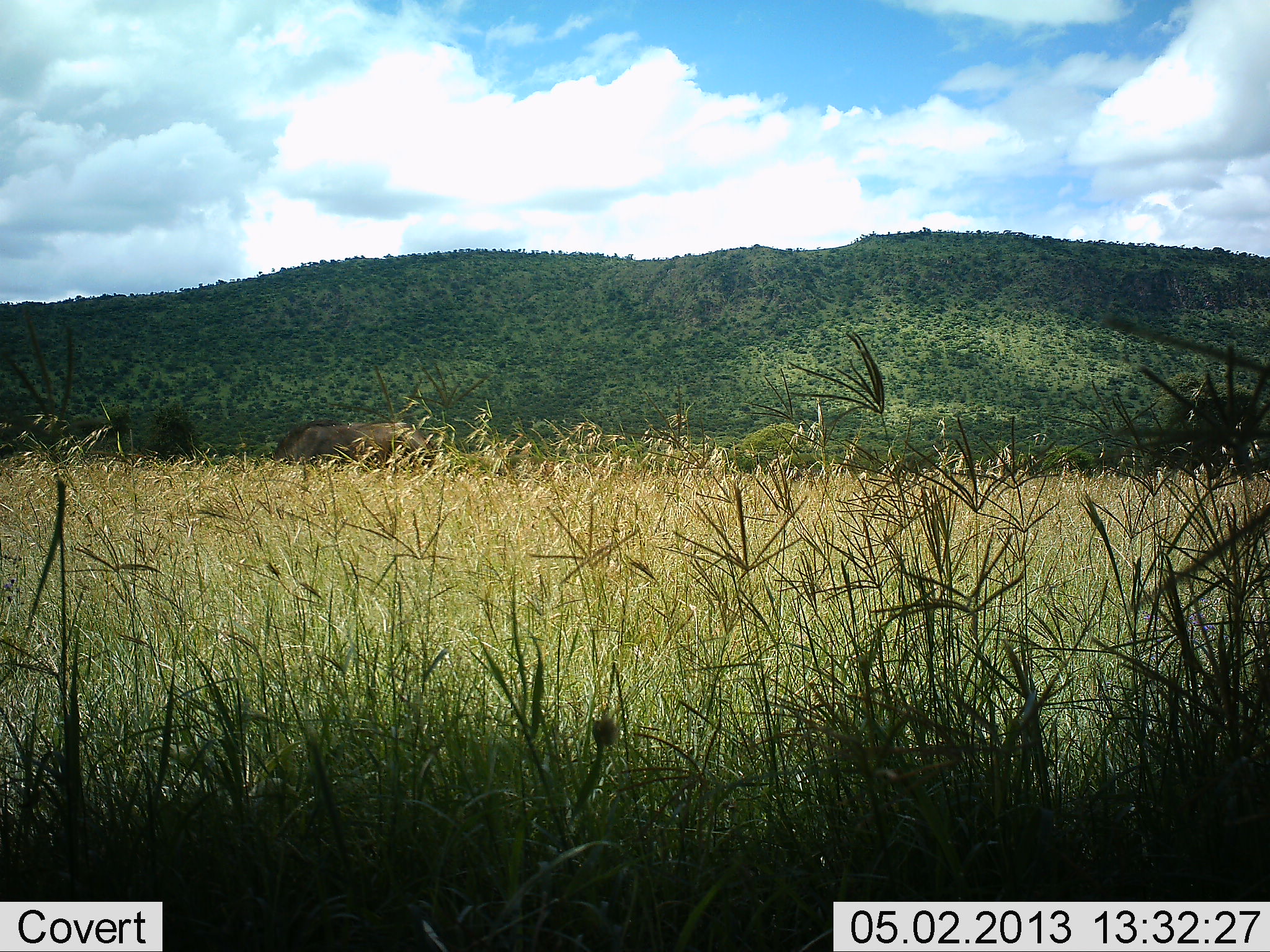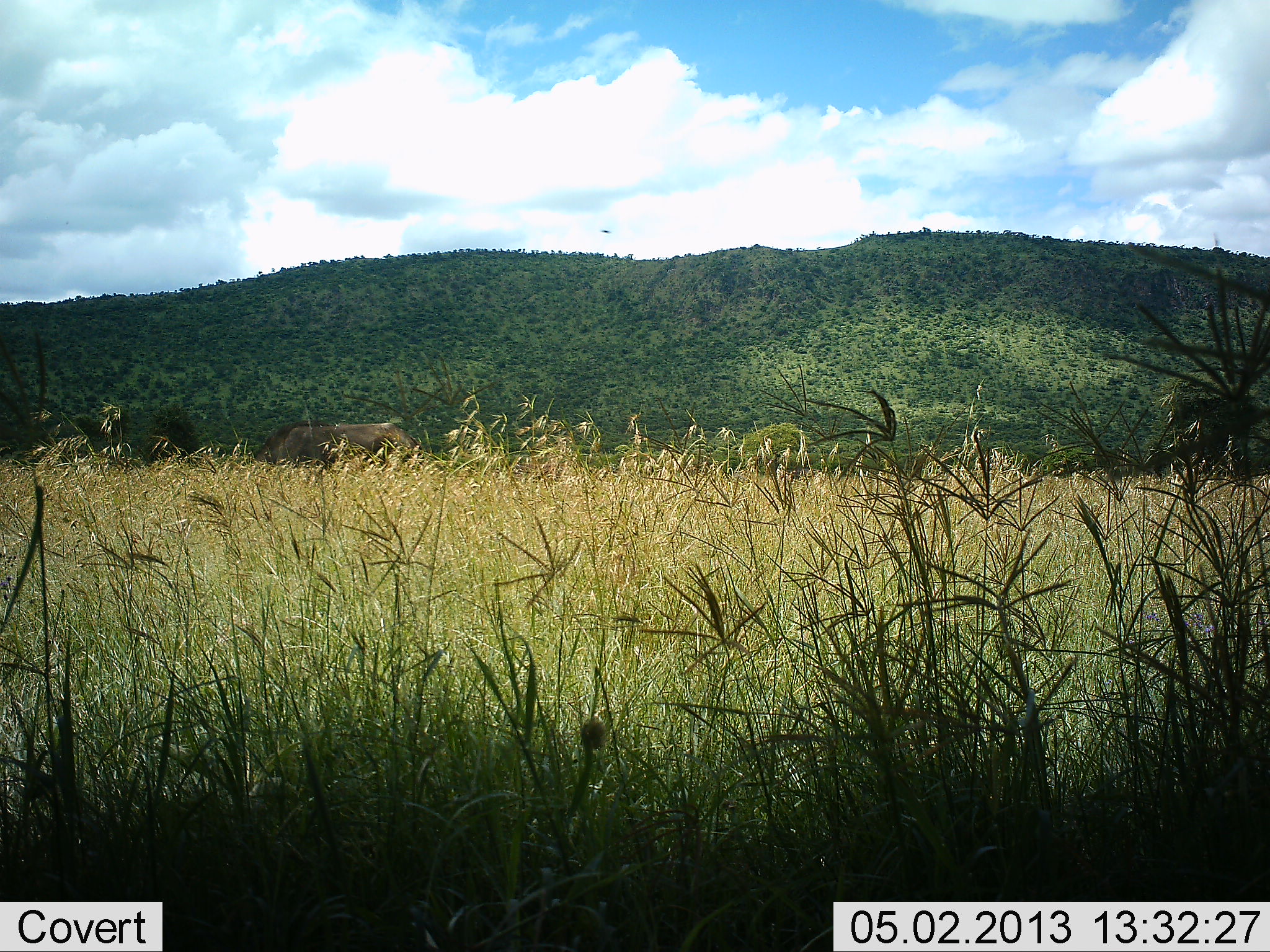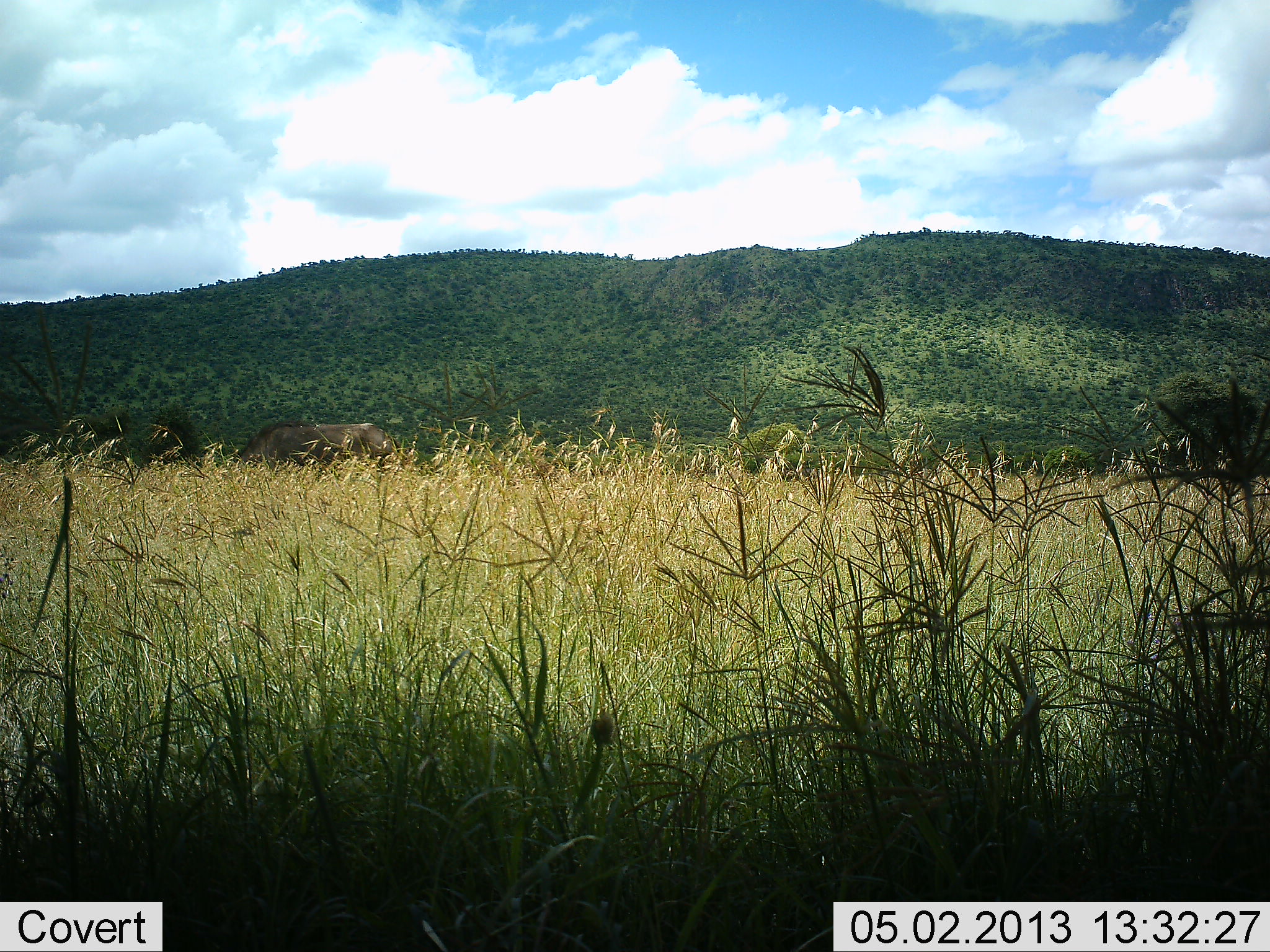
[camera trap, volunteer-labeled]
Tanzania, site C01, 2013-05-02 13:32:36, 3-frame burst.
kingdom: Animalia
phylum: Chordata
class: Mammalia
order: Artiodactyla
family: Bovidae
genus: Connochaetes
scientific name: Connochaetes taurinus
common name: blue wildebeest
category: wildebeest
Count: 1.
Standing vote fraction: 10%.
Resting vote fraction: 0%.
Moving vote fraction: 70%.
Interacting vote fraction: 0%.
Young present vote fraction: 0%.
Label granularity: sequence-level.